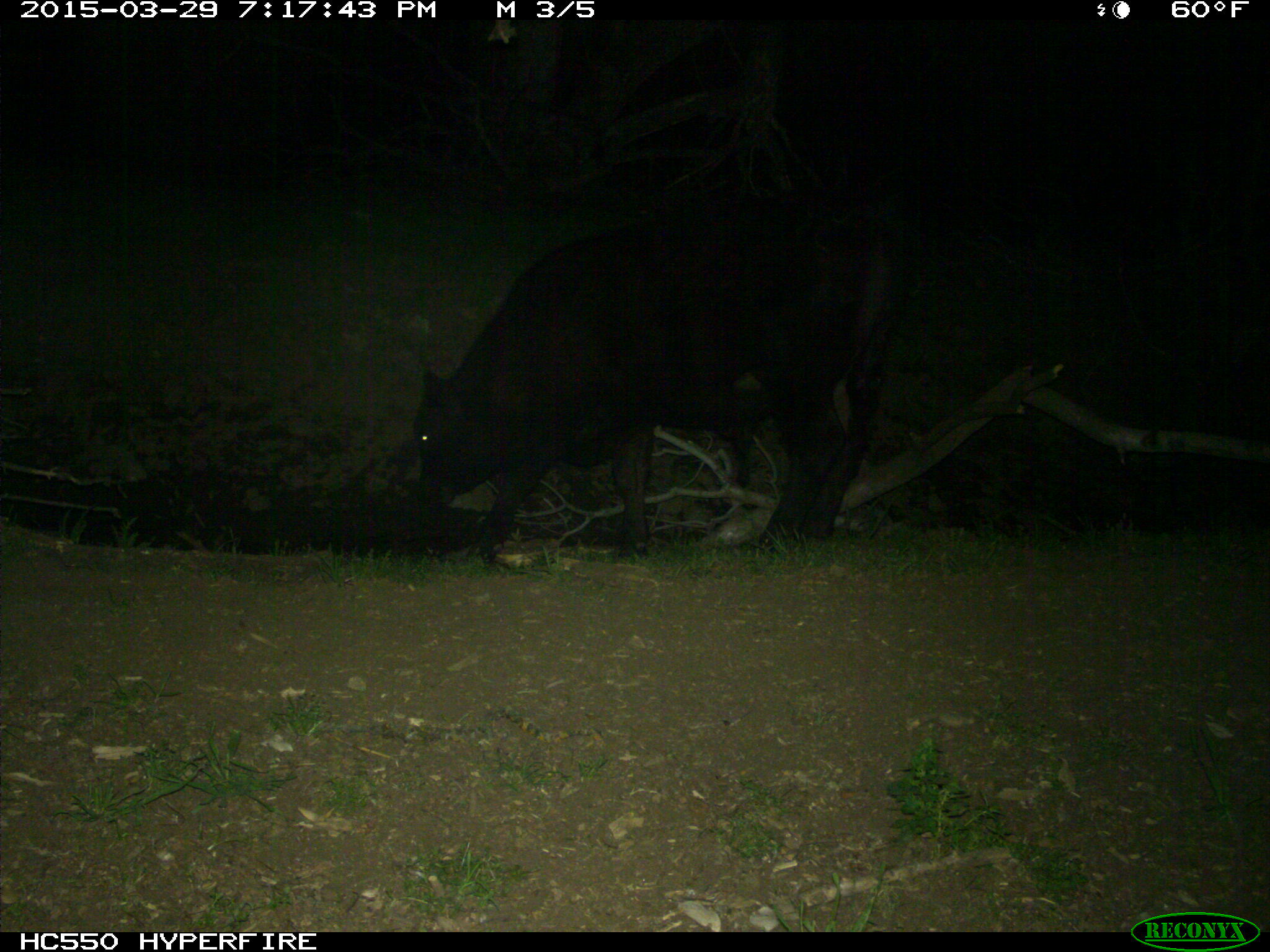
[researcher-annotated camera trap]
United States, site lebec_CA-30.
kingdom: Animalia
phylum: Chordata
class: Mammalia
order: Artiodactyla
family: Bovidae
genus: Bos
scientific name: Bos taurus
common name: domestic cow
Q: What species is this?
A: Bos taurus (domestic cow).